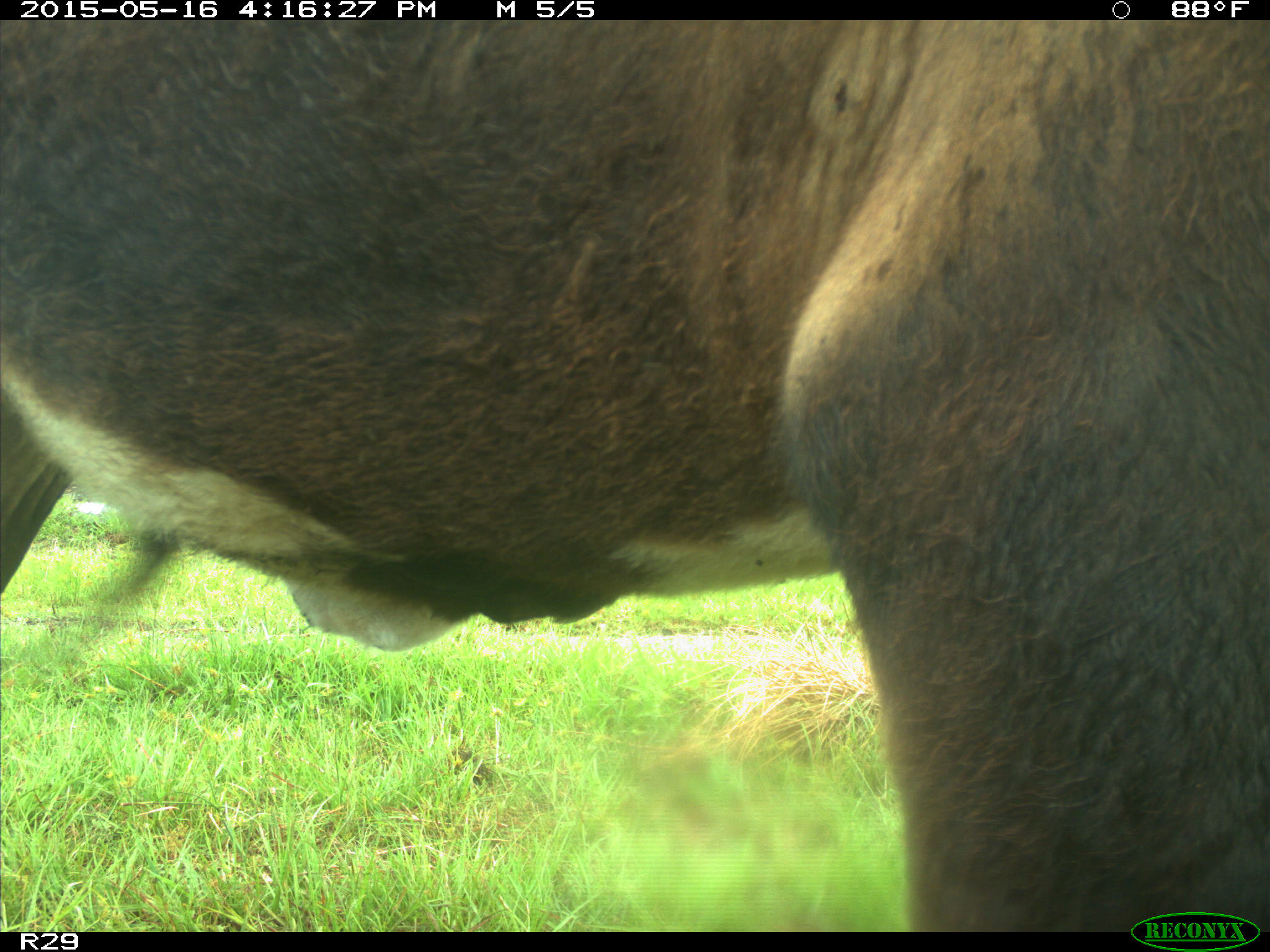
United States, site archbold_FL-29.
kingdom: Animalia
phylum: Chordata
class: Mammalia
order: Artiodactyla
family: Bovidae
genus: Bos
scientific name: Bos taurus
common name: domestic cow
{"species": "Bos taurus (domestic cow)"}